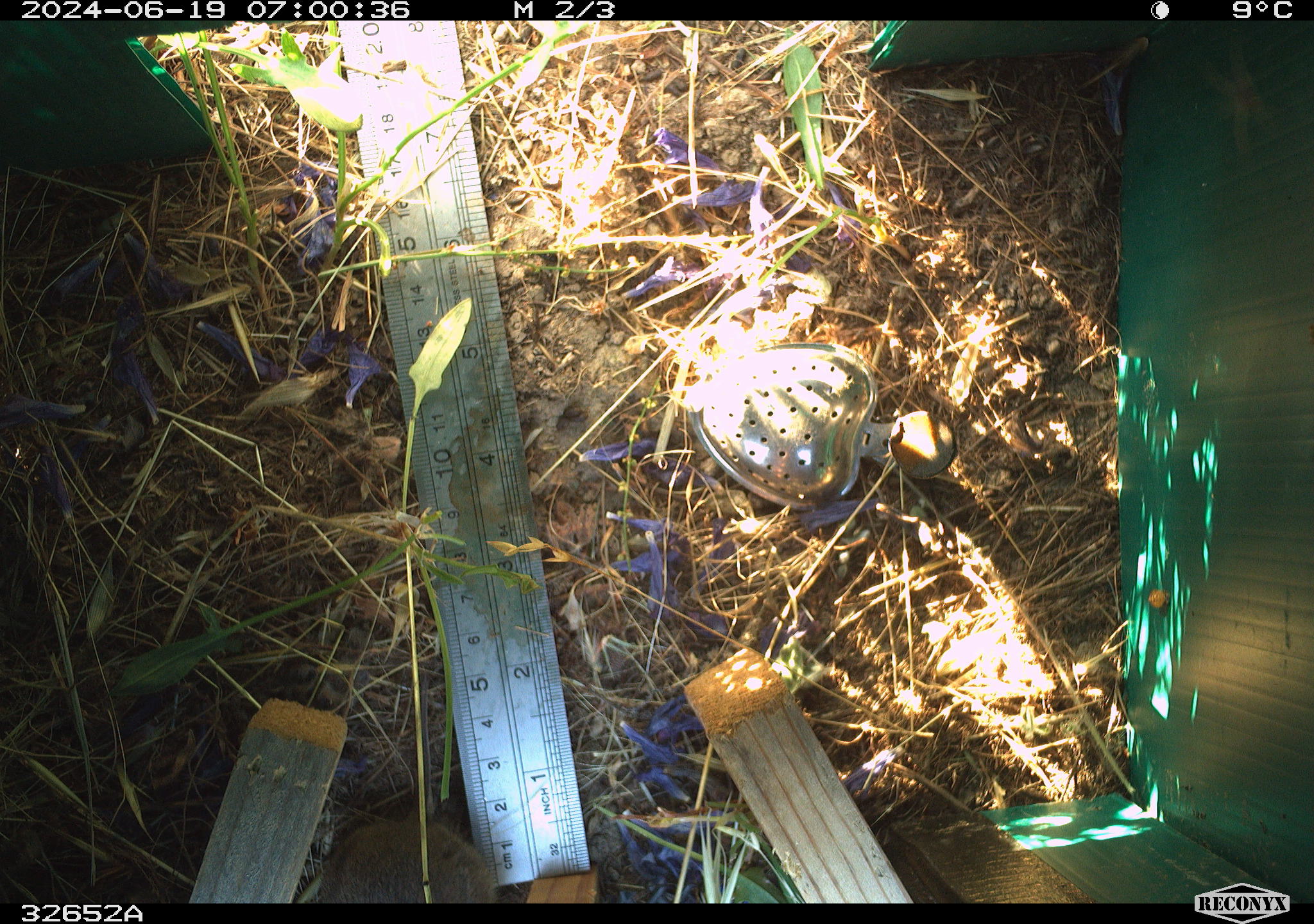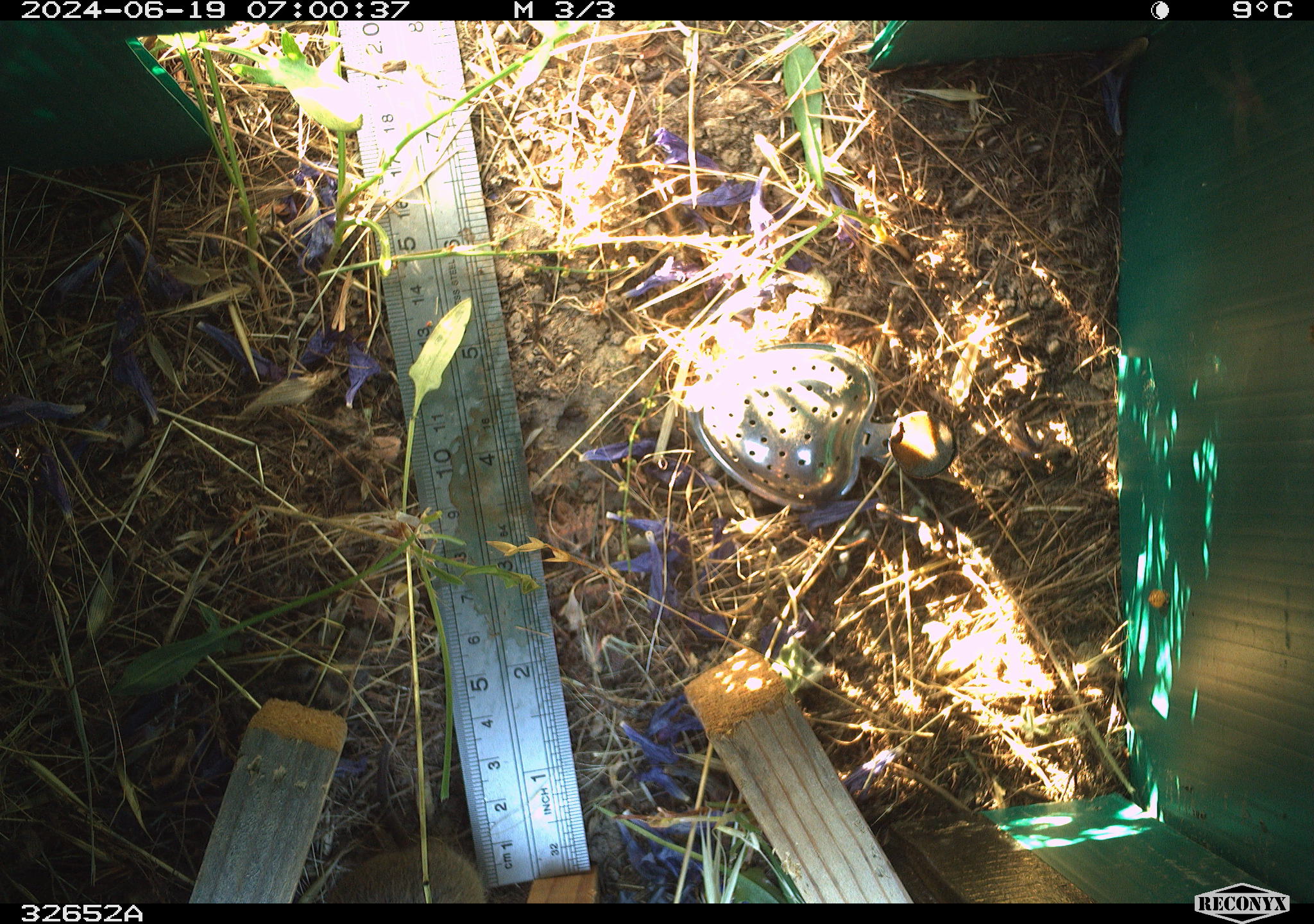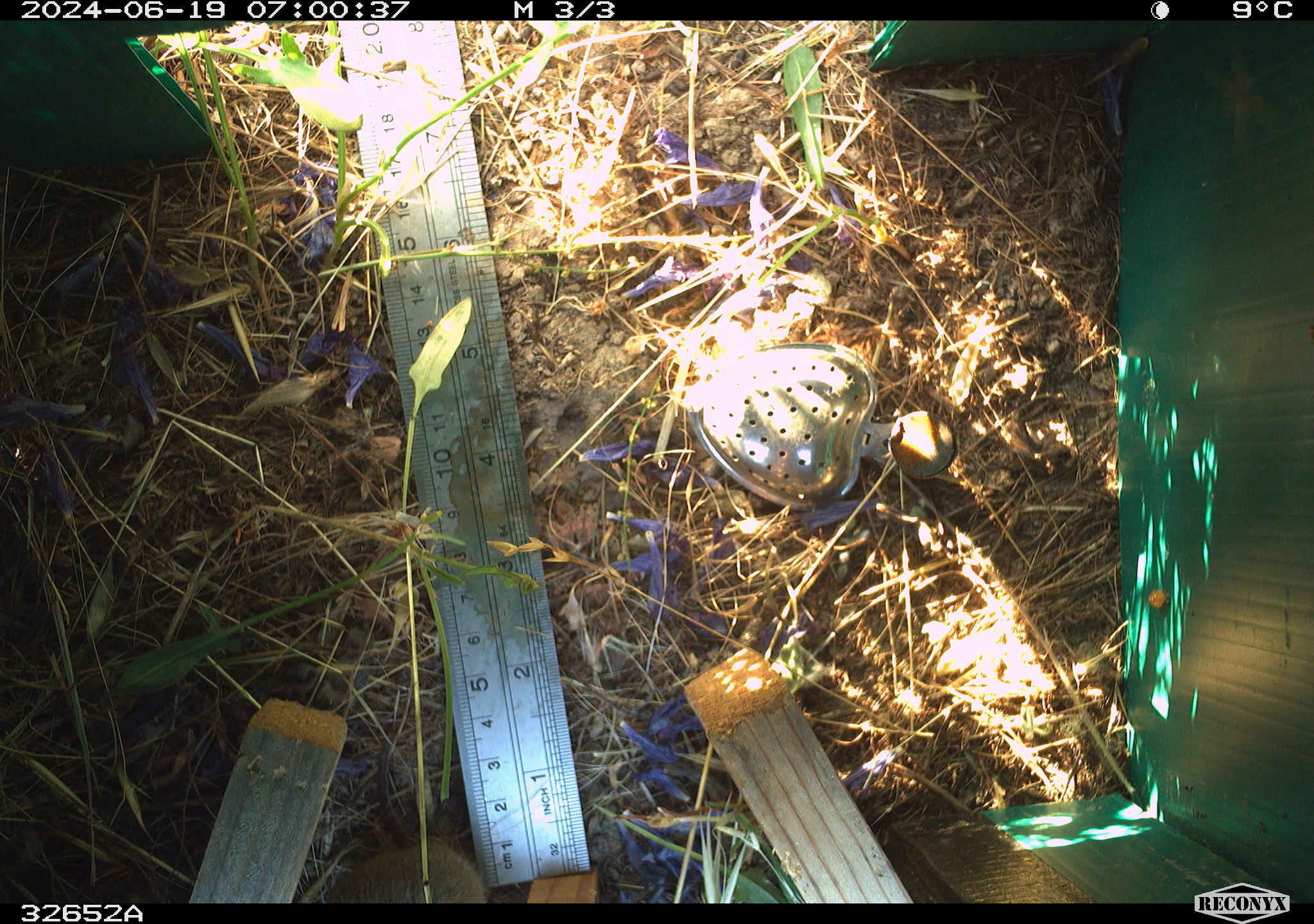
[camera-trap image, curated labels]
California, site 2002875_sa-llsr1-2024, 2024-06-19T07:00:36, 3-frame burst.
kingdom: Animalia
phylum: Chordata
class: Mammalia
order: Rodentia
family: Cricetidae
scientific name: Arvicolinae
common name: voles, lemmings, and muskrats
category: arvicolinae subfamily